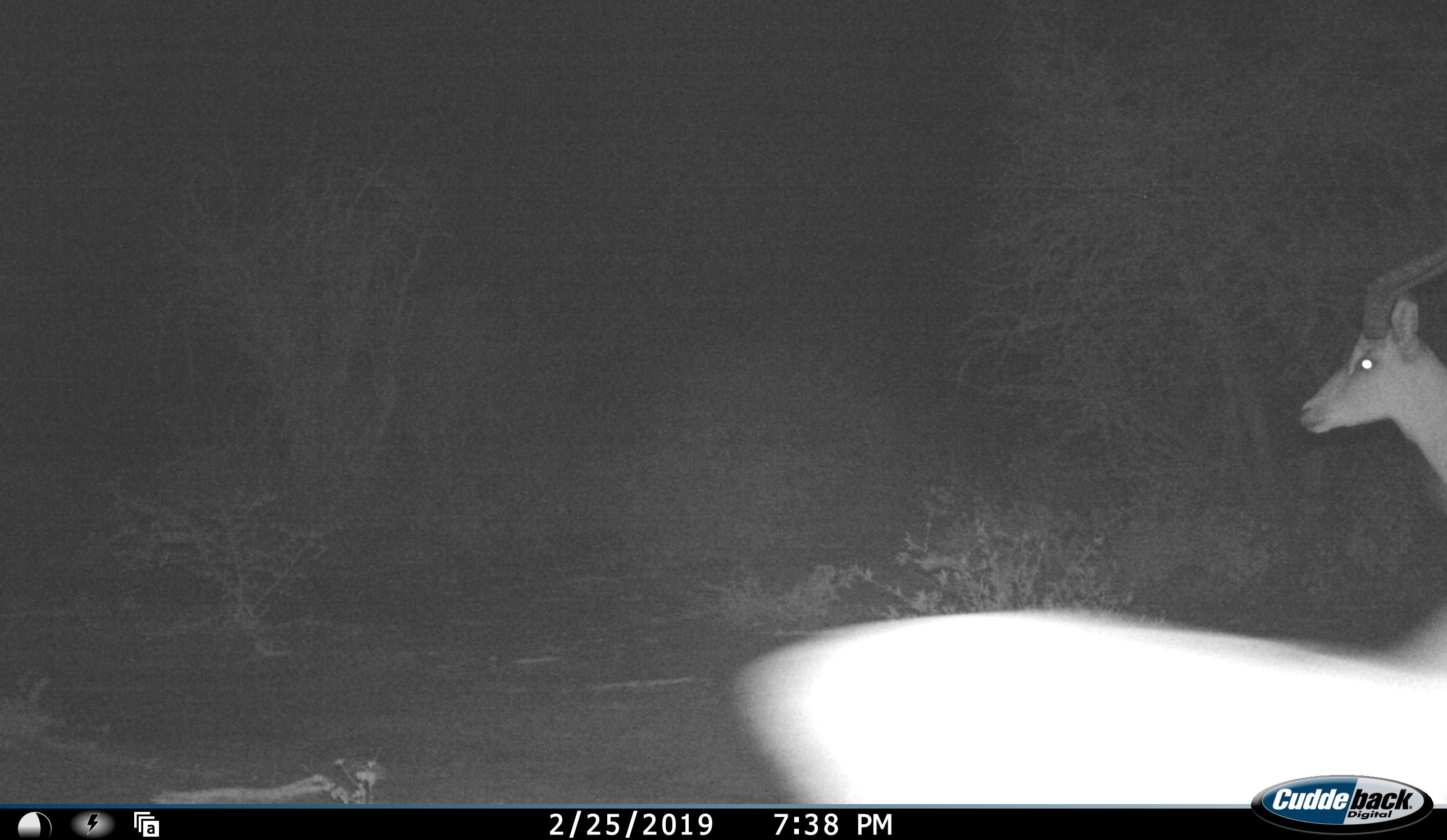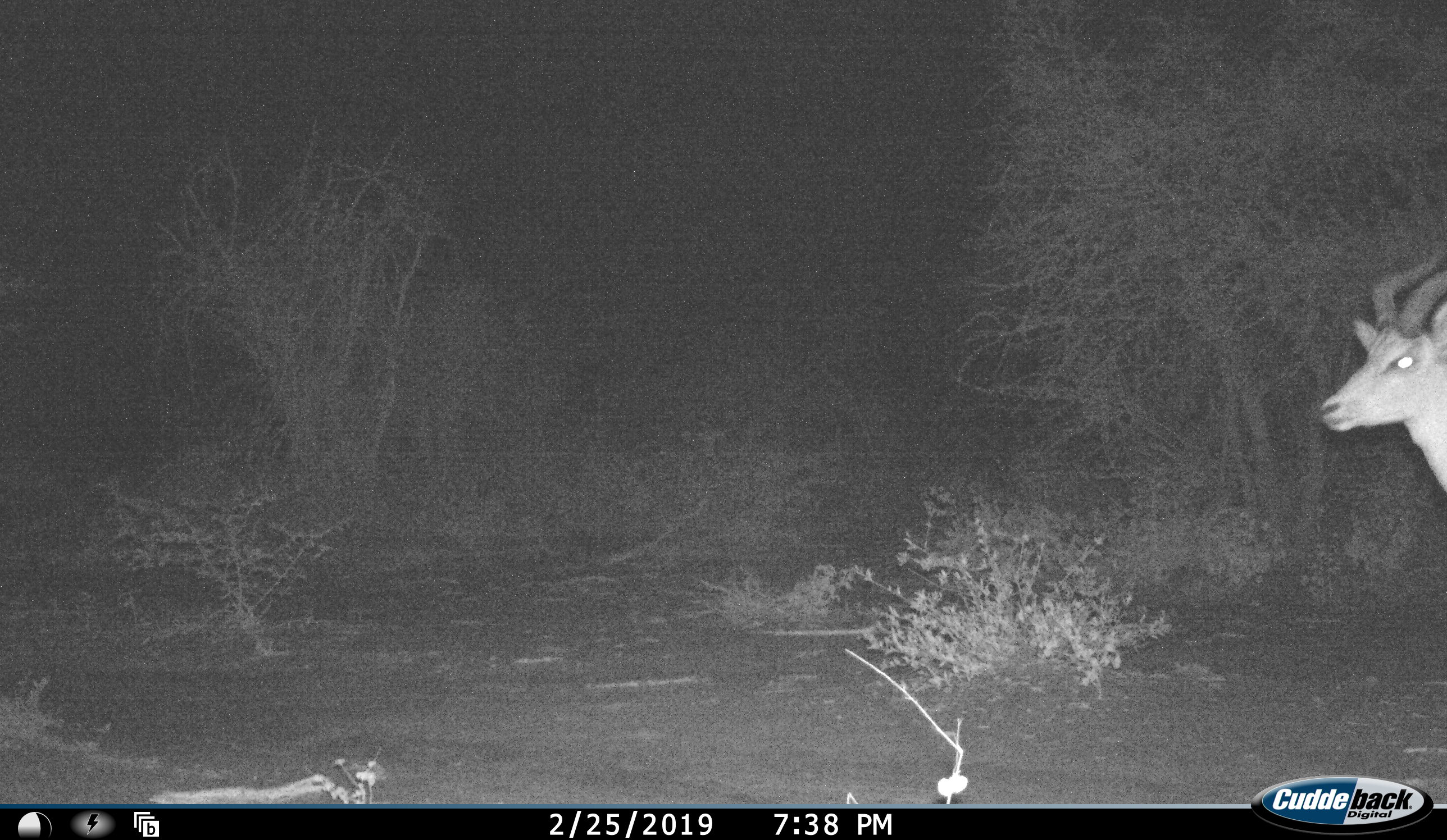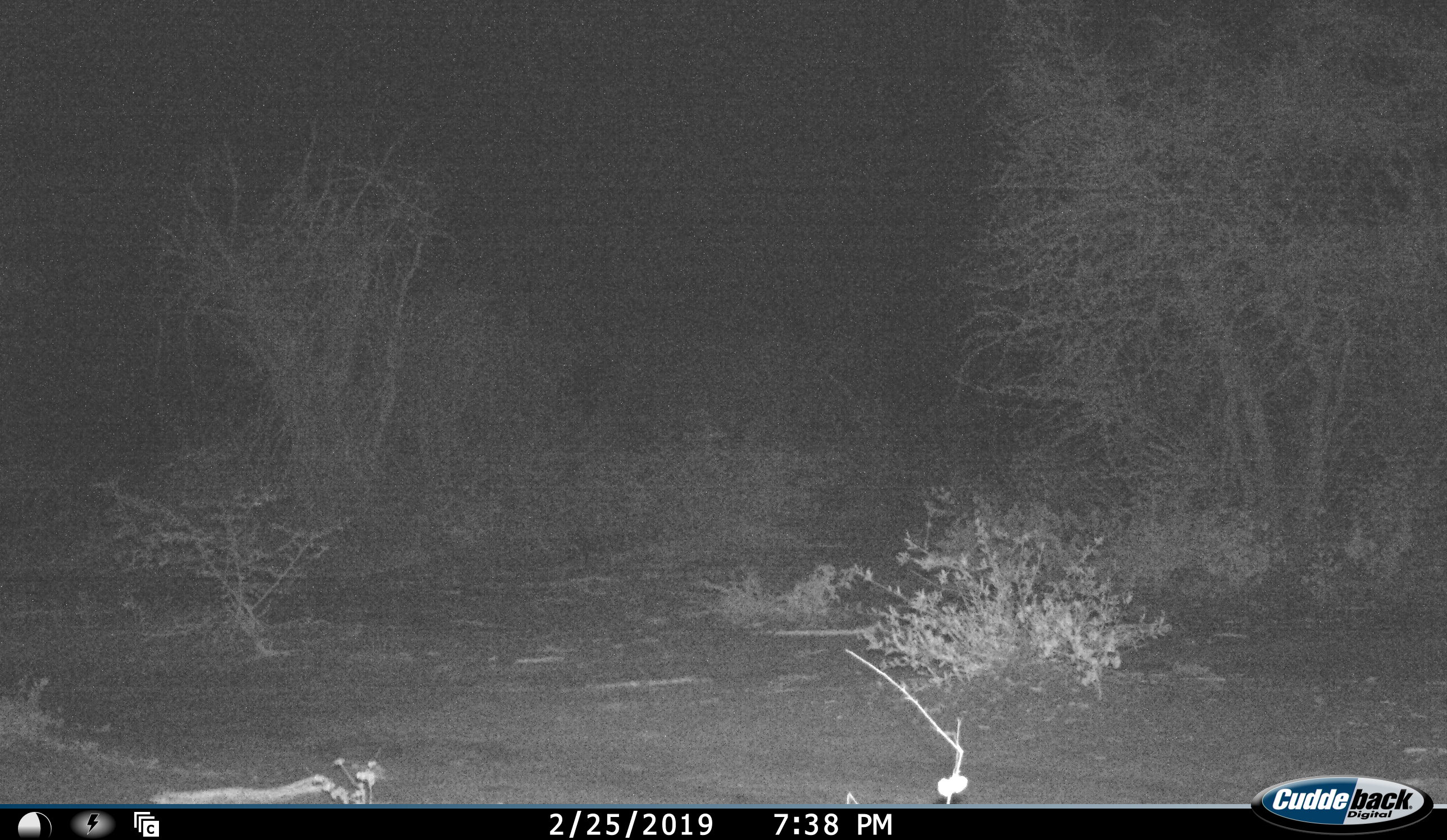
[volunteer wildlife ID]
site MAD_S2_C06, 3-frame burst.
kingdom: Animalia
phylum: Chordata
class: Mammalia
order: Artiodactyla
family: Bovidae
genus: Aepyceros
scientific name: Aepyceros melampus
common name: impala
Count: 2.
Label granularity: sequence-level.